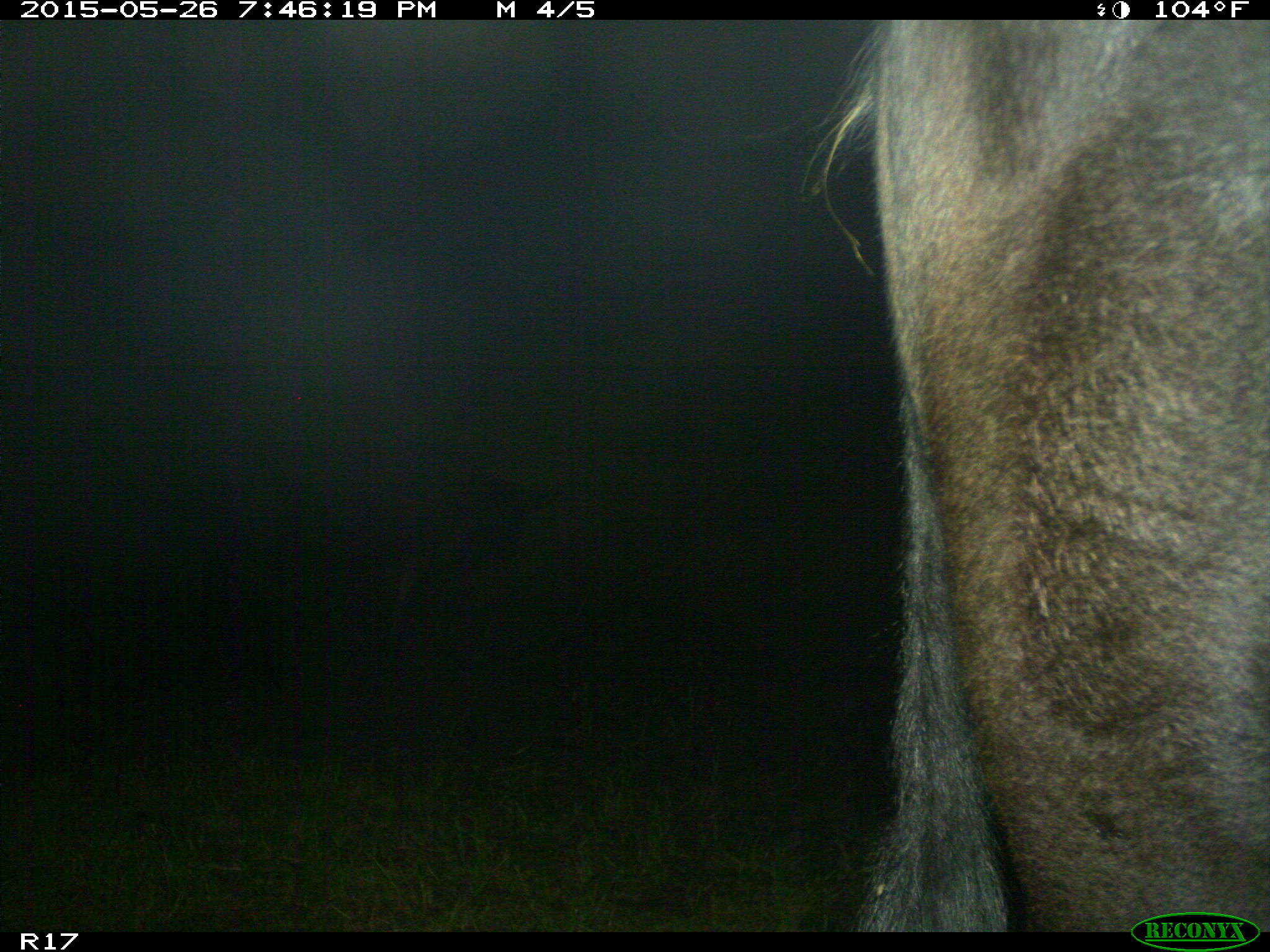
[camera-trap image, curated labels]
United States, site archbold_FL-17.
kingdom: Animalia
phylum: Chordata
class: Mammalia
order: Artiodactyla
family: Bovidae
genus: Bos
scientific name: Bos taurus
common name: domestic cow